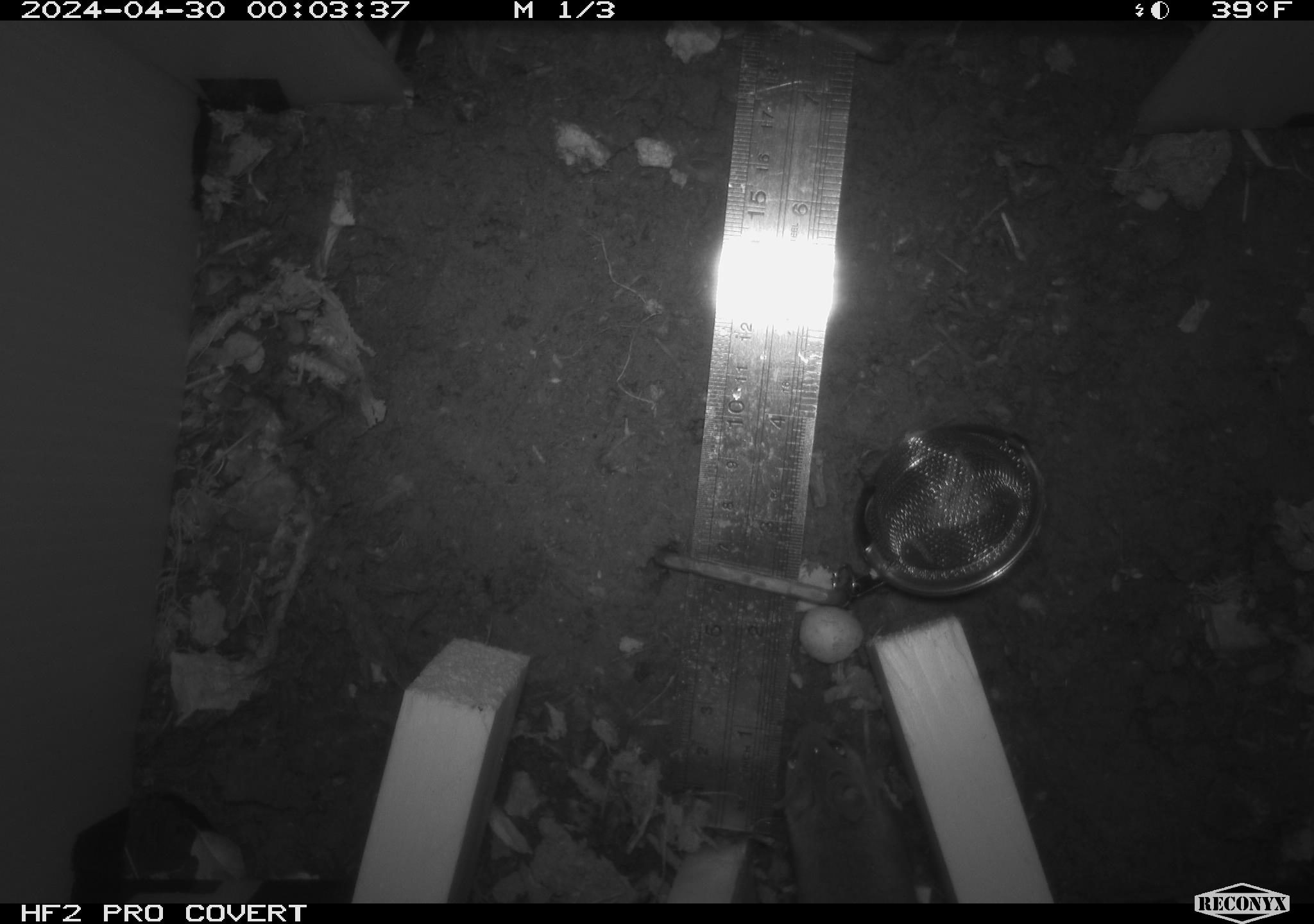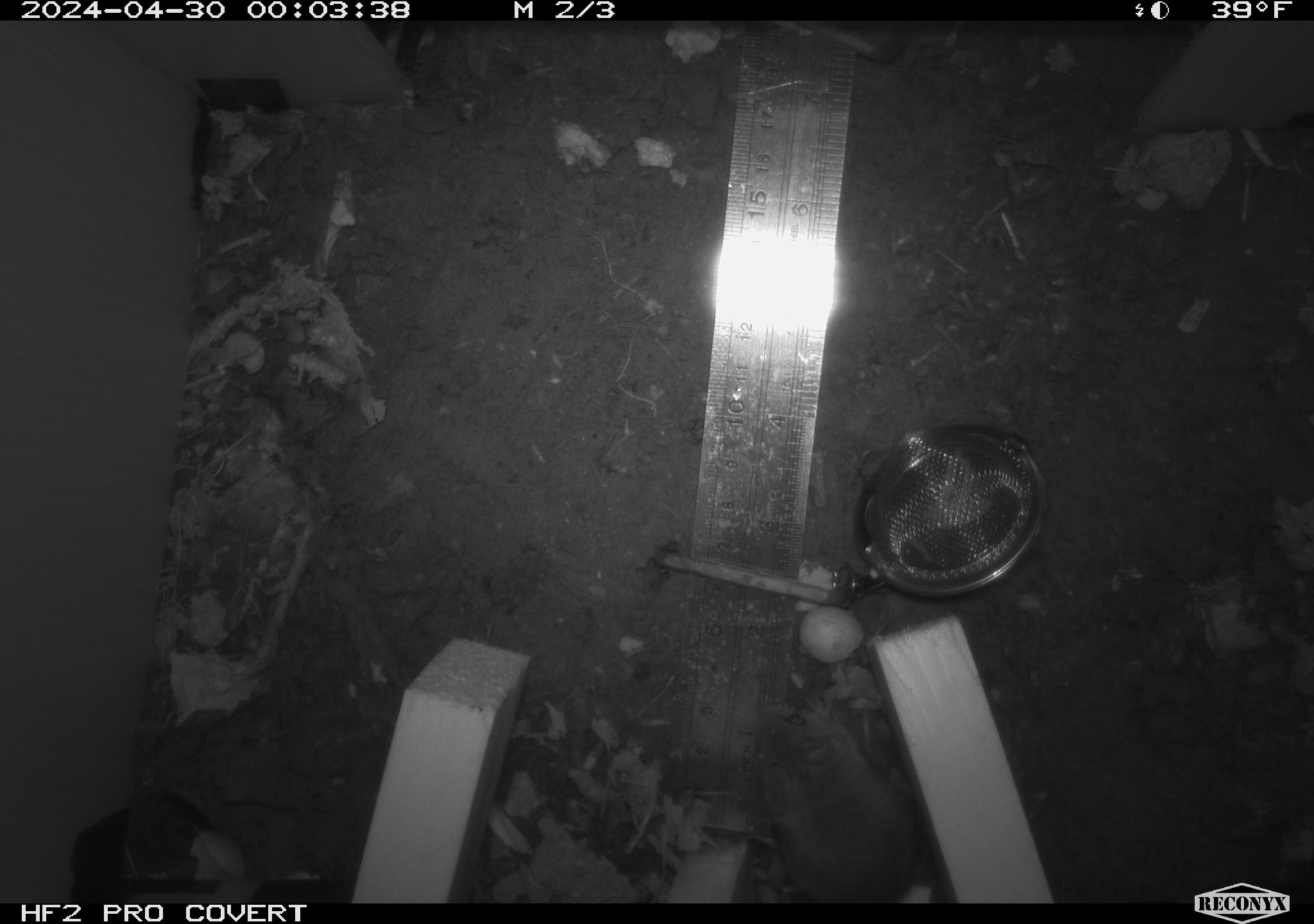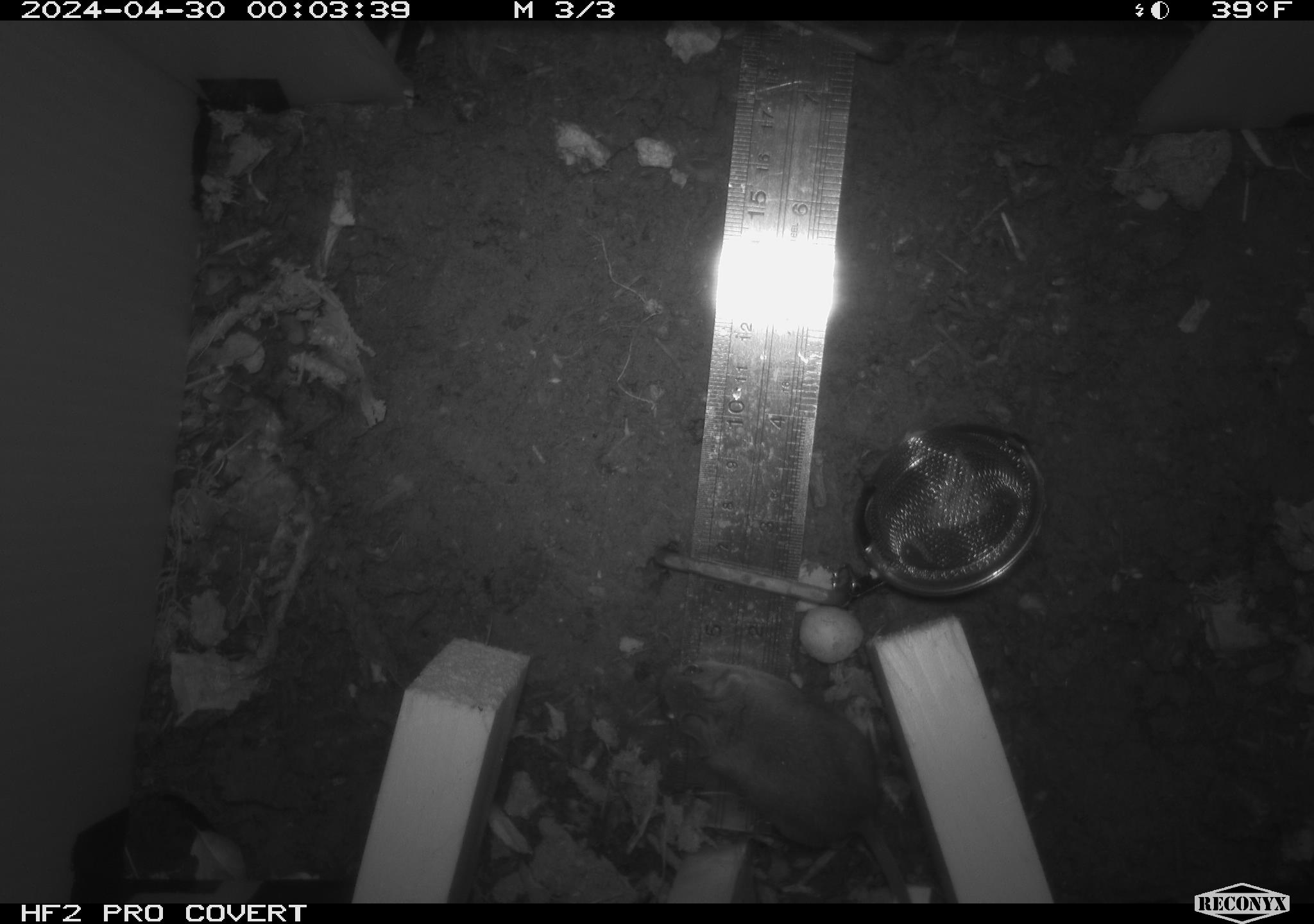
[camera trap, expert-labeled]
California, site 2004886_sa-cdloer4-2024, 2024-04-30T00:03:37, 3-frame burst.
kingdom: Animalia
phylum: Chordata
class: Mammalia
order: Rodentia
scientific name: Rodentia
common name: mouse species